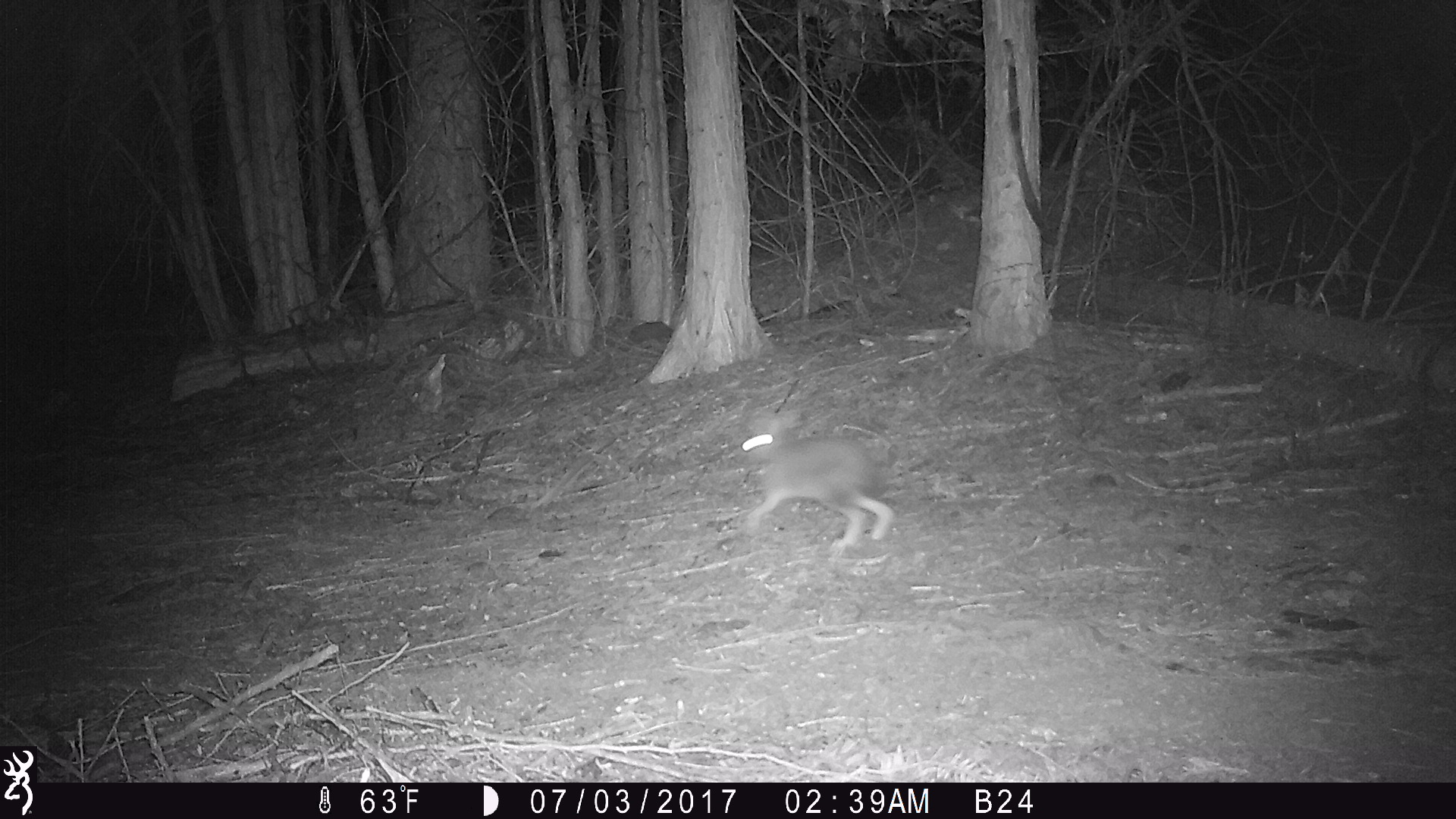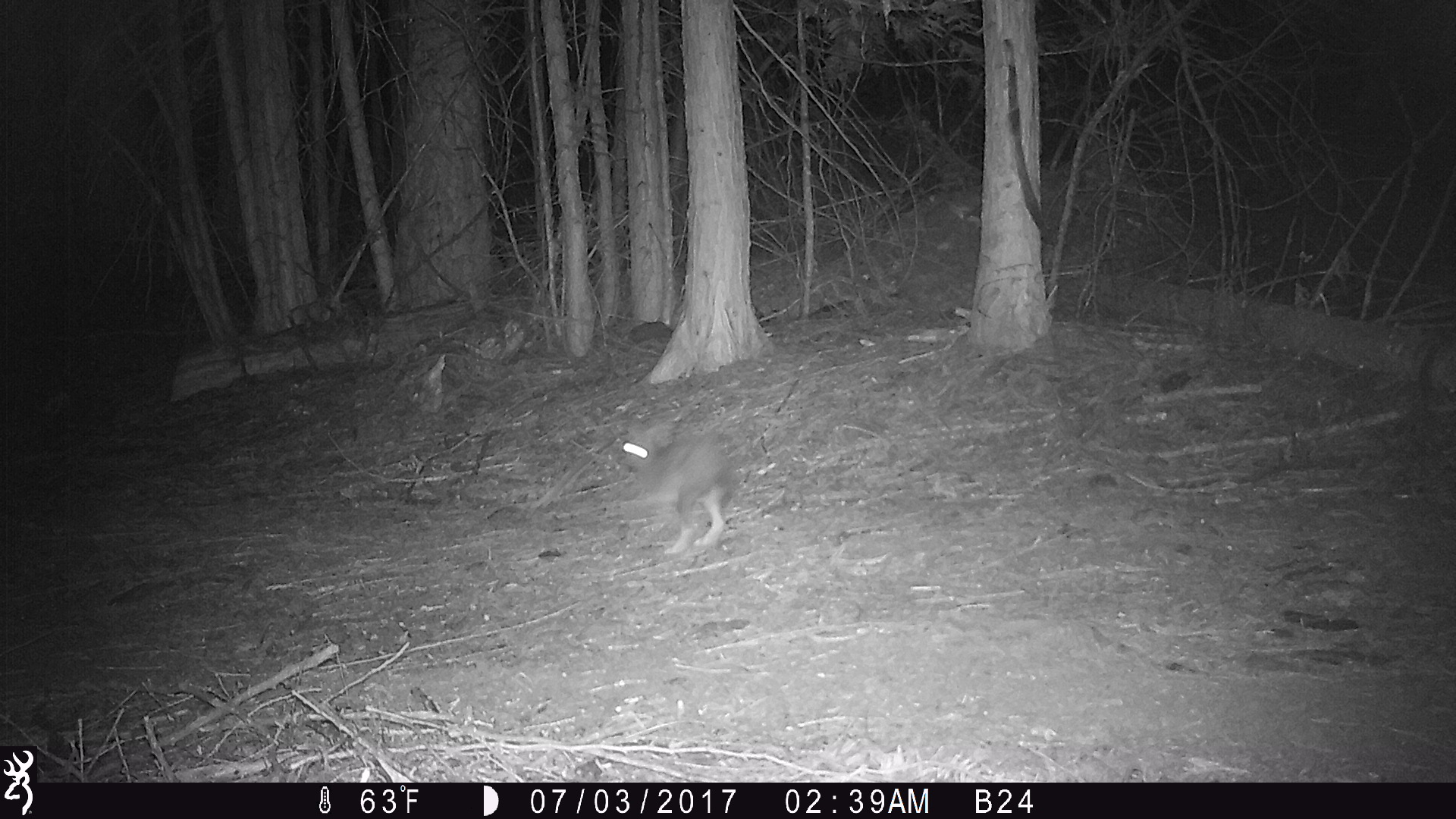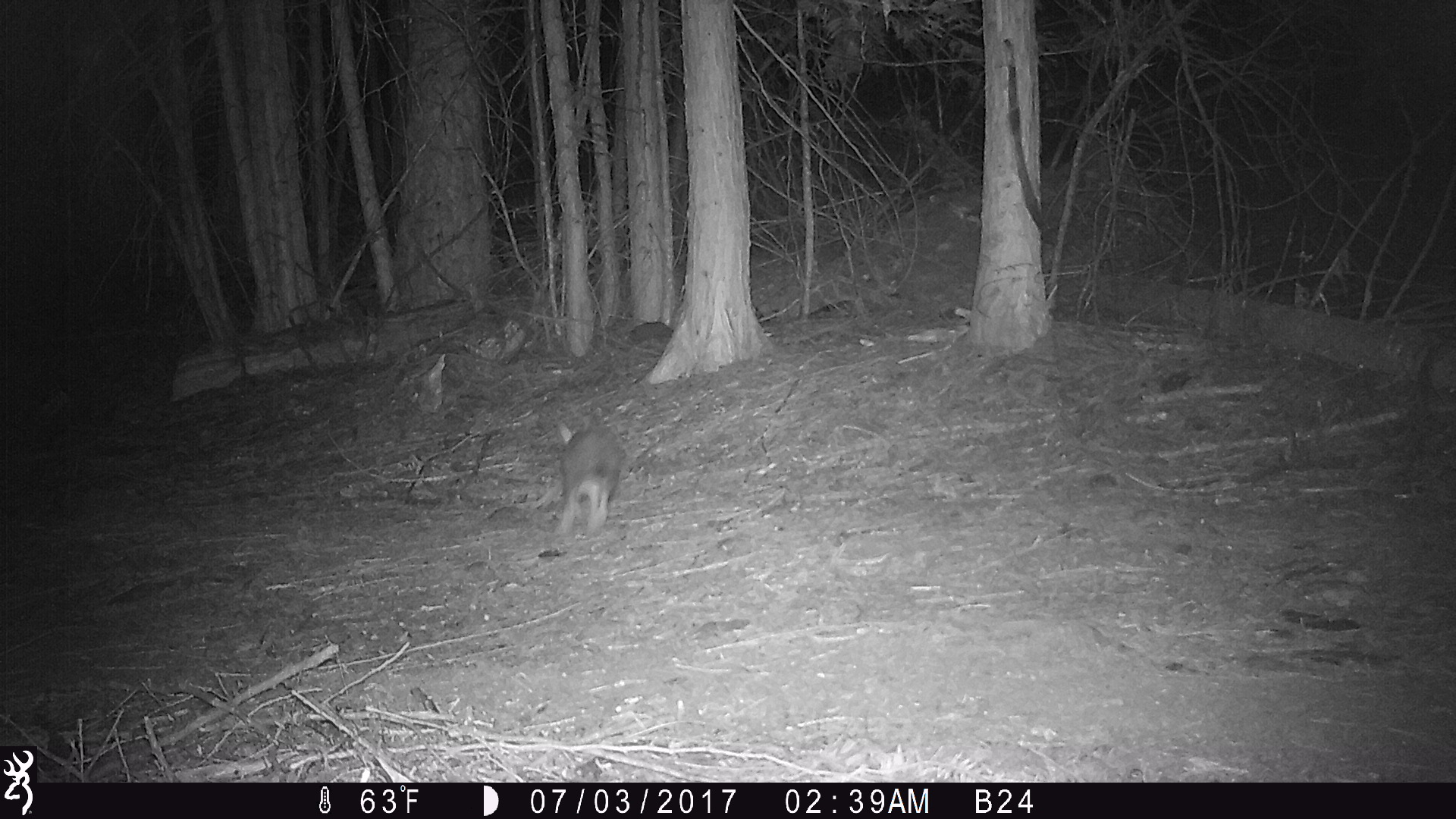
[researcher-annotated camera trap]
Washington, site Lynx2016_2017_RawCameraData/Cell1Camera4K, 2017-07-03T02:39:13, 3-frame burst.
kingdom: Animalia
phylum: Chordata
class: Mammalia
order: Lagomorpha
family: Leporidae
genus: Lepus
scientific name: Lepus americanus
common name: snowshoe hare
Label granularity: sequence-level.